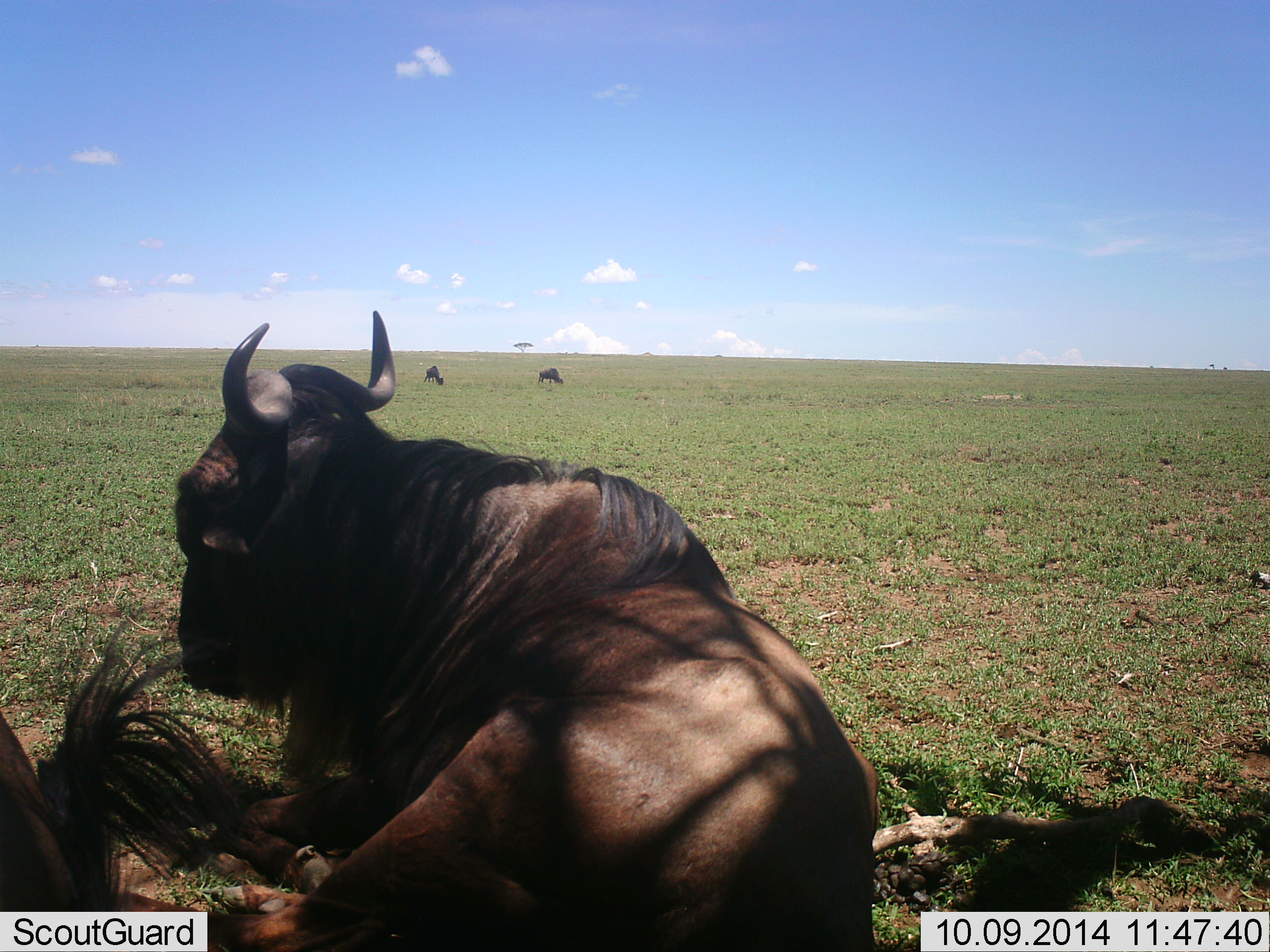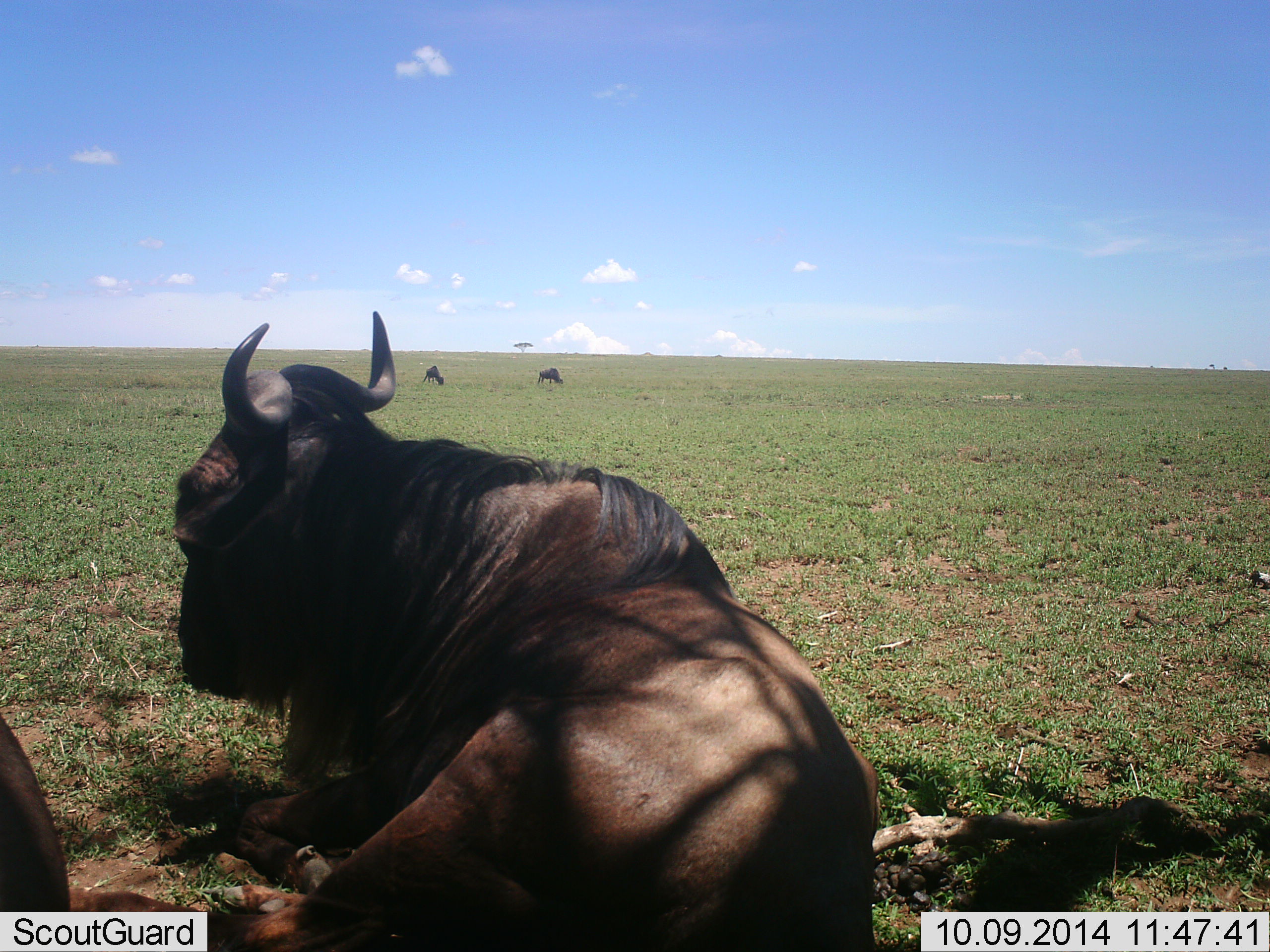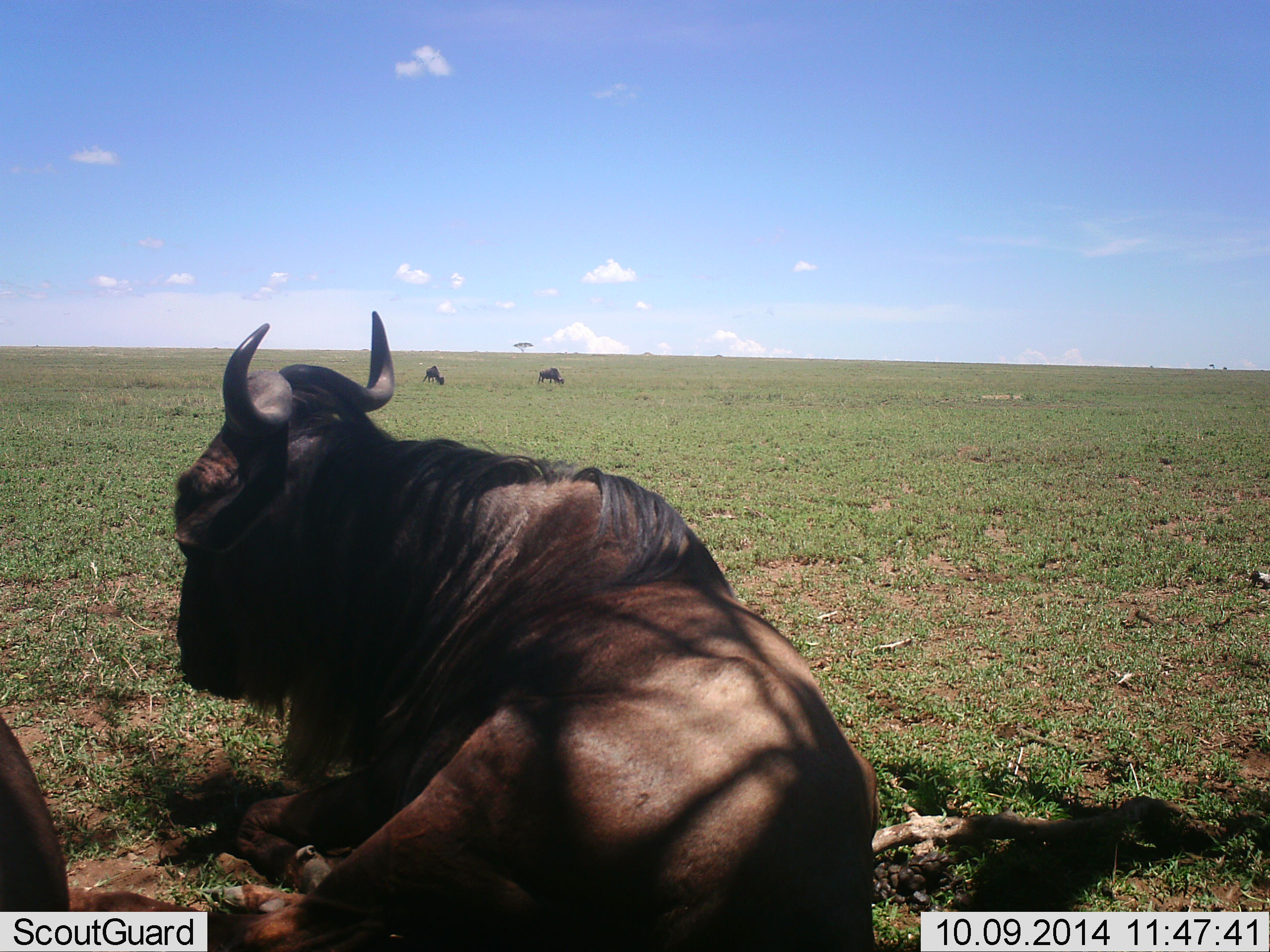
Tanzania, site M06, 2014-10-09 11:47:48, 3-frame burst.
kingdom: Animalia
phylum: Chordata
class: Mammalia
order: Artiodactyla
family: Bovidae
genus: Connochaetes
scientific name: Connochaetes taurinus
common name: blue wildebeest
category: wildebeest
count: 4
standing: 40%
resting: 100%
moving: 0%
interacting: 0%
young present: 0%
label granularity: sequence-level